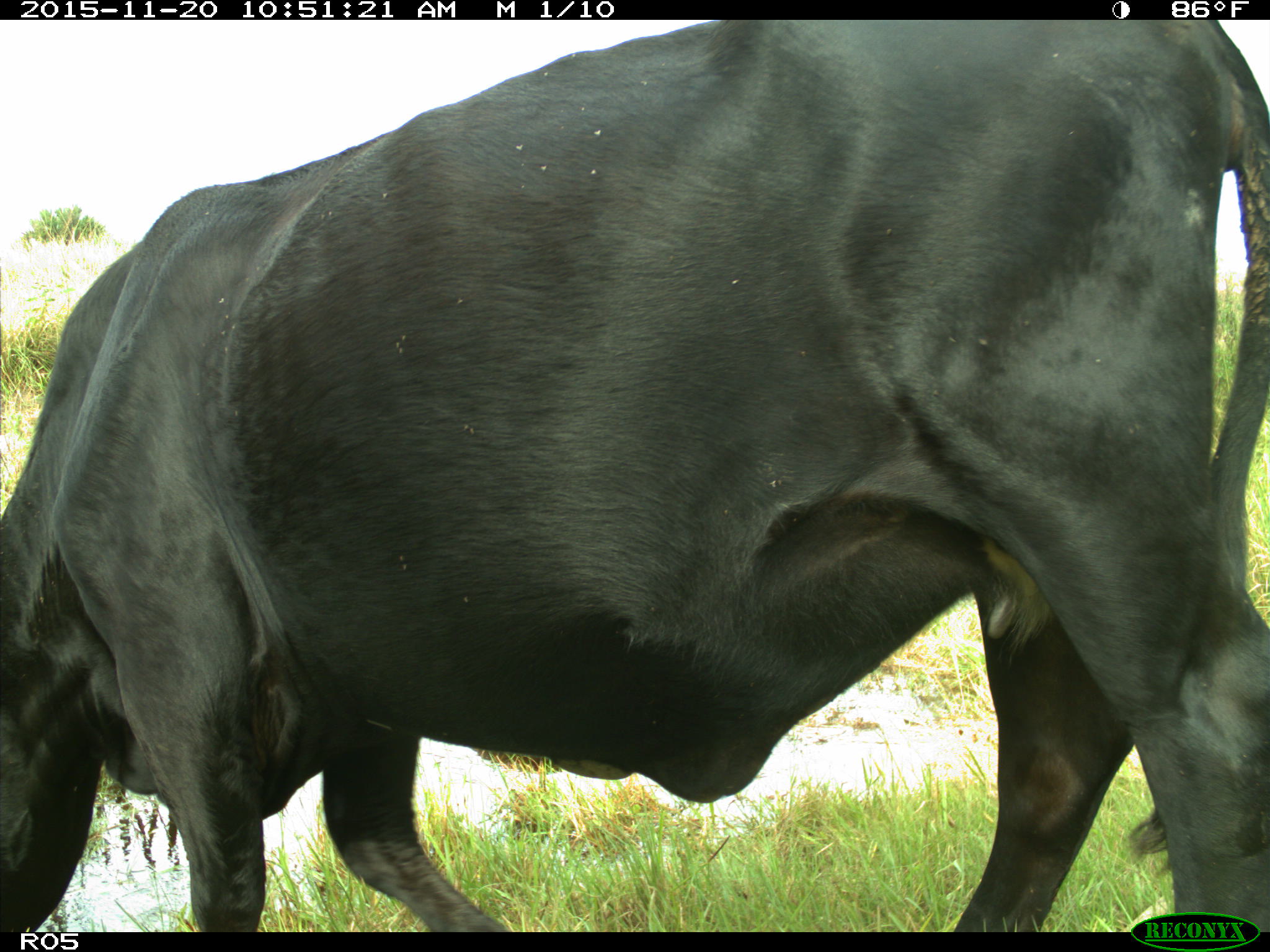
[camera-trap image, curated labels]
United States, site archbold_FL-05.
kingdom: Animalia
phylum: Chordata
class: Mammalia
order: Artiodactyla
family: Bovidae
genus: Bos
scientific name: Bos taurus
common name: domestic cow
Bos taurus (domestic cow).